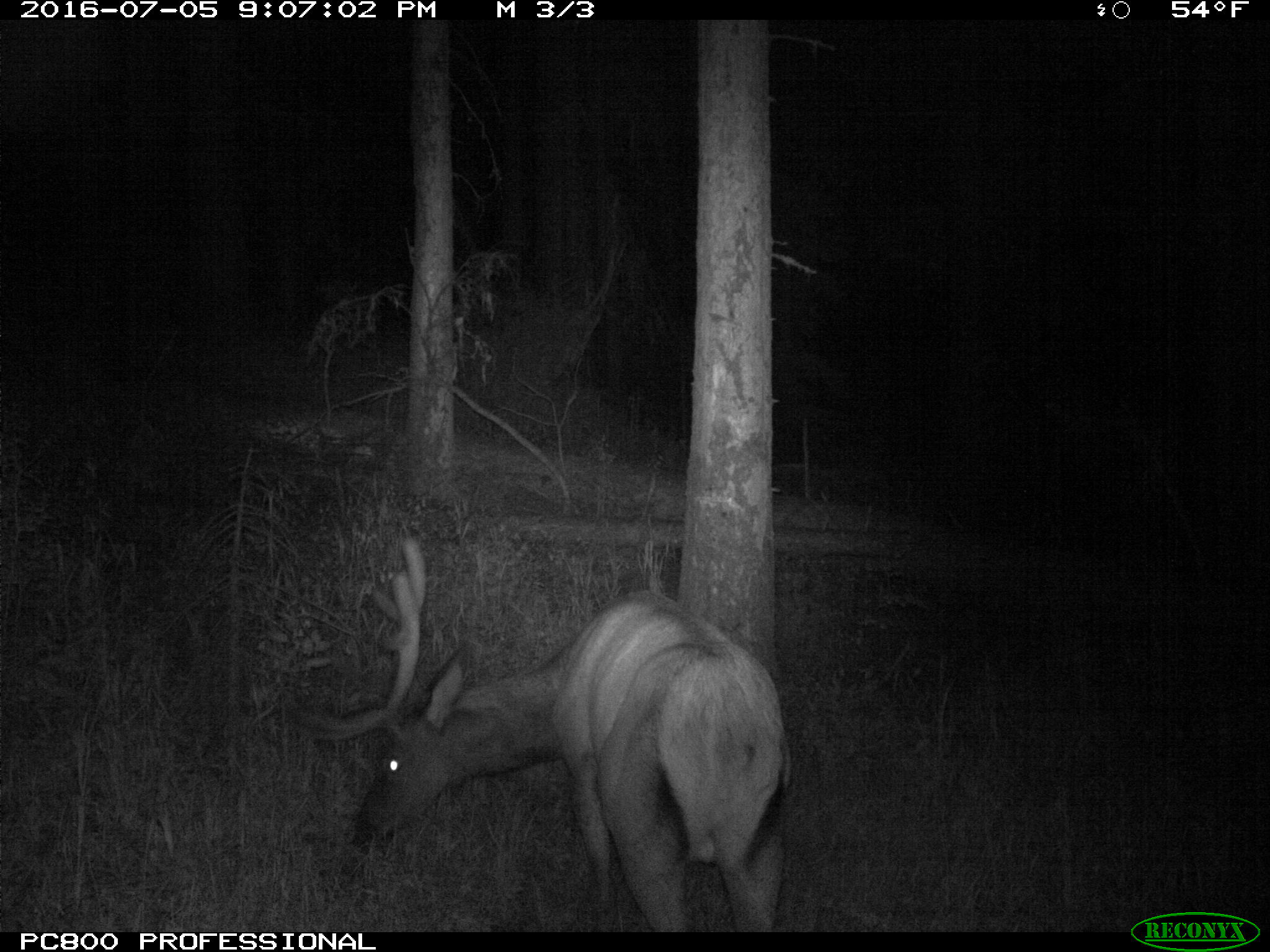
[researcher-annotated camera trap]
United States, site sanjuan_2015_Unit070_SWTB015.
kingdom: Animalia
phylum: Chordata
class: Mammalia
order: Artiodactyla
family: Cervidae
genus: Cervus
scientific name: Cervus elaphus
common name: red deer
Cervus elaphus (red deer).